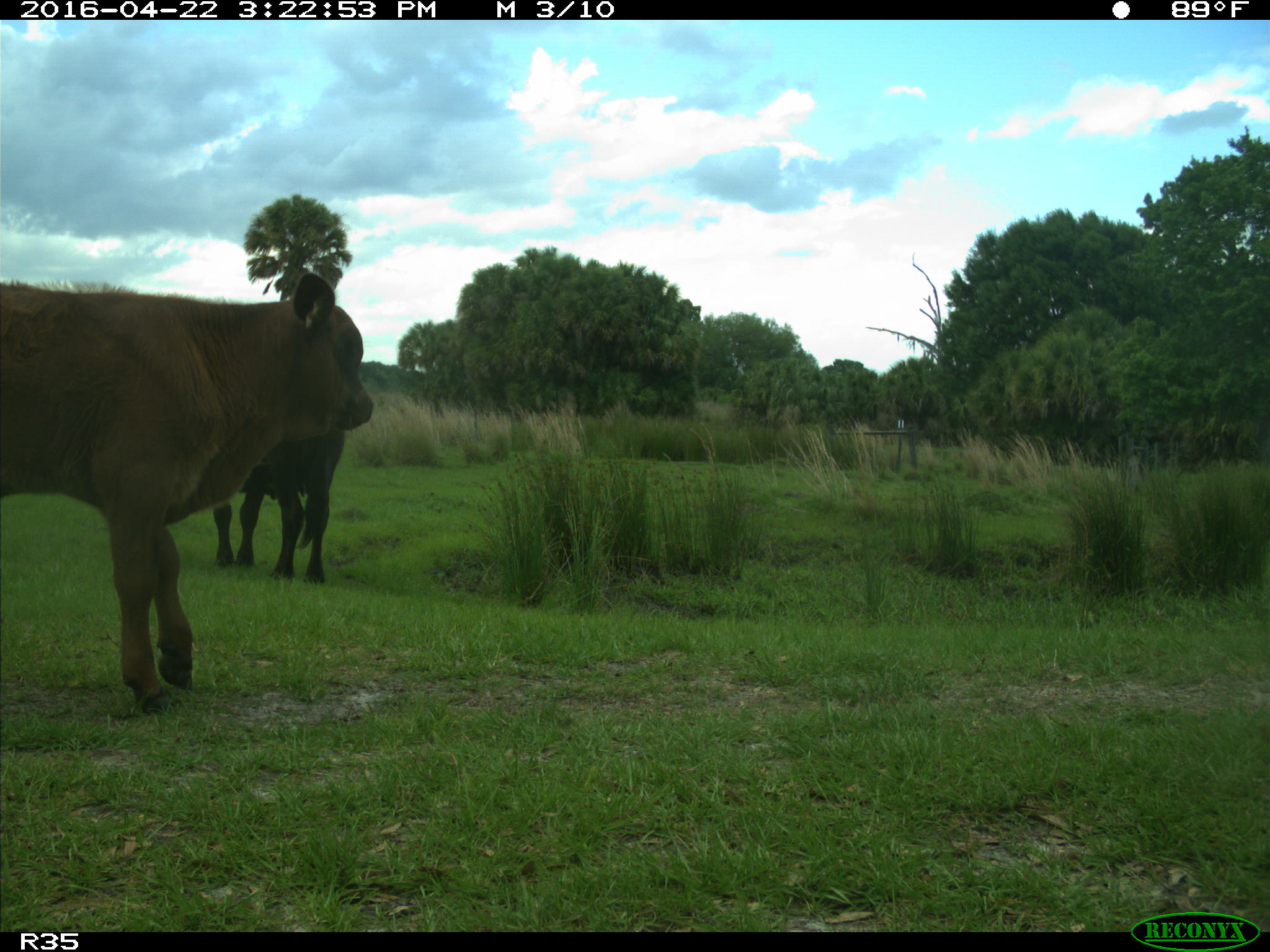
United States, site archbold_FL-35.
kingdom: Animalia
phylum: Chordata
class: Mammalia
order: Artiodactyla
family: Bovidae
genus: Bos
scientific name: Bos taurus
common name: domestic cow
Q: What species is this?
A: Bos taurus (domestic cow).